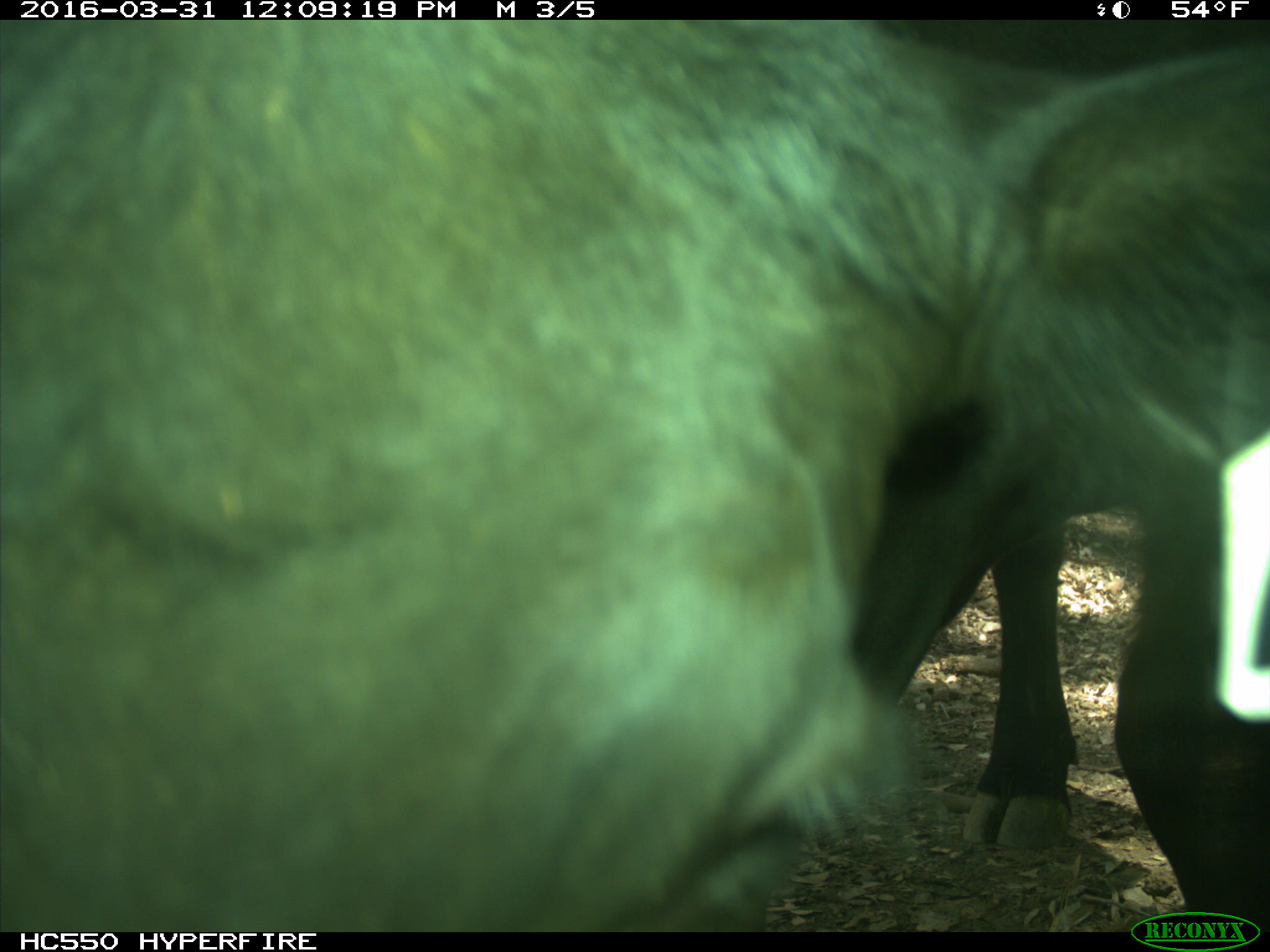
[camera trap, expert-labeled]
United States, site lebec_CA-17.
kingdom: Animalia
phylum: Chordata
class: Mammalia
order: Artiodactyla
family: Bovidae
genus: Bos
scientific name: Bos taurus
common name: domestic cow